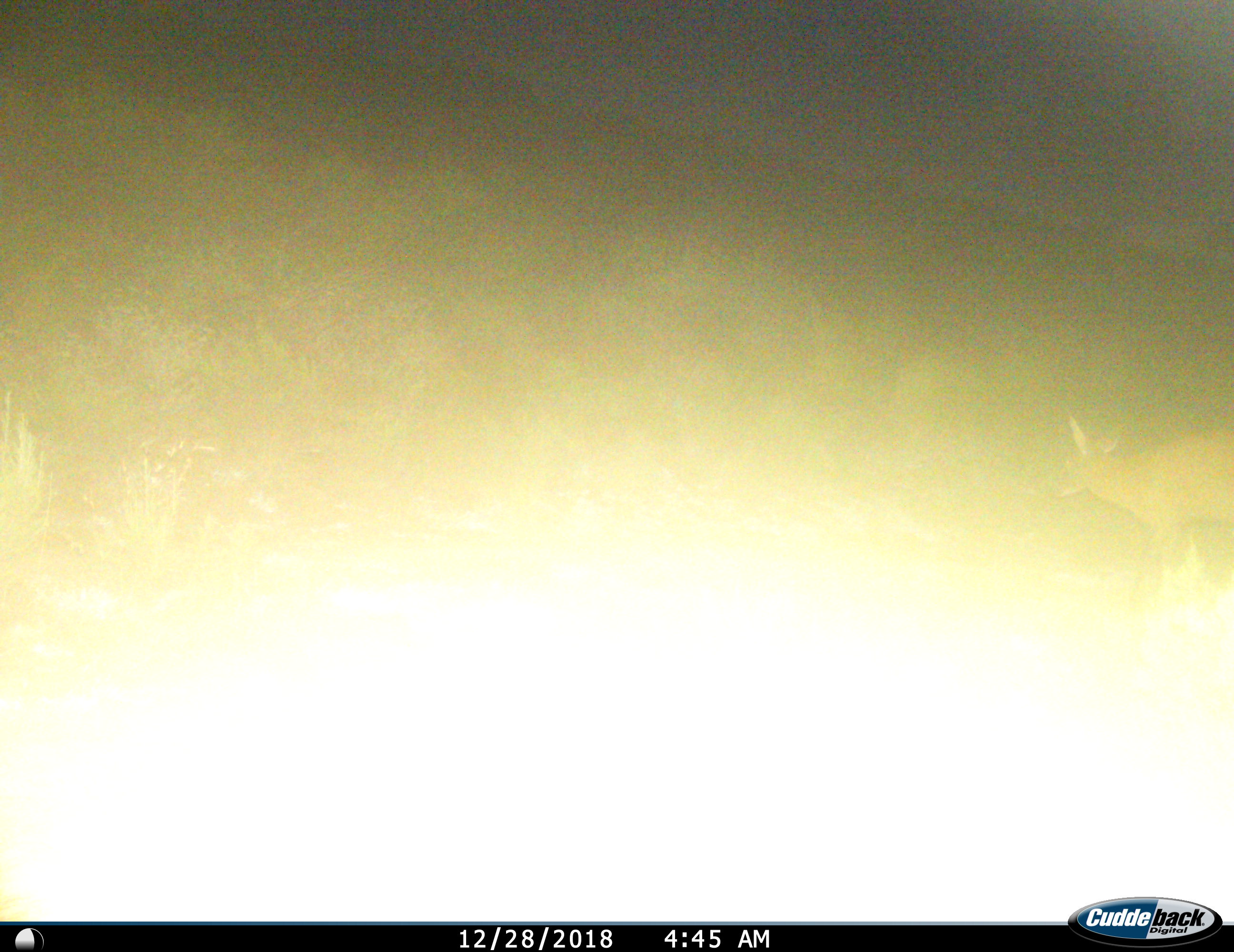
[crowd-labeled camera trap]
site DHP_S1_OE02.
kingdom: Animalia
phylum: Chordata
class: Mammalia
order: Artiodactyla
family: Bovidae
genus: Sylvicapra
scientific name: Sylvicapra grimmia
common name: common duiker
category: duikercommongrey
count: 1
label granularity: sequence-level